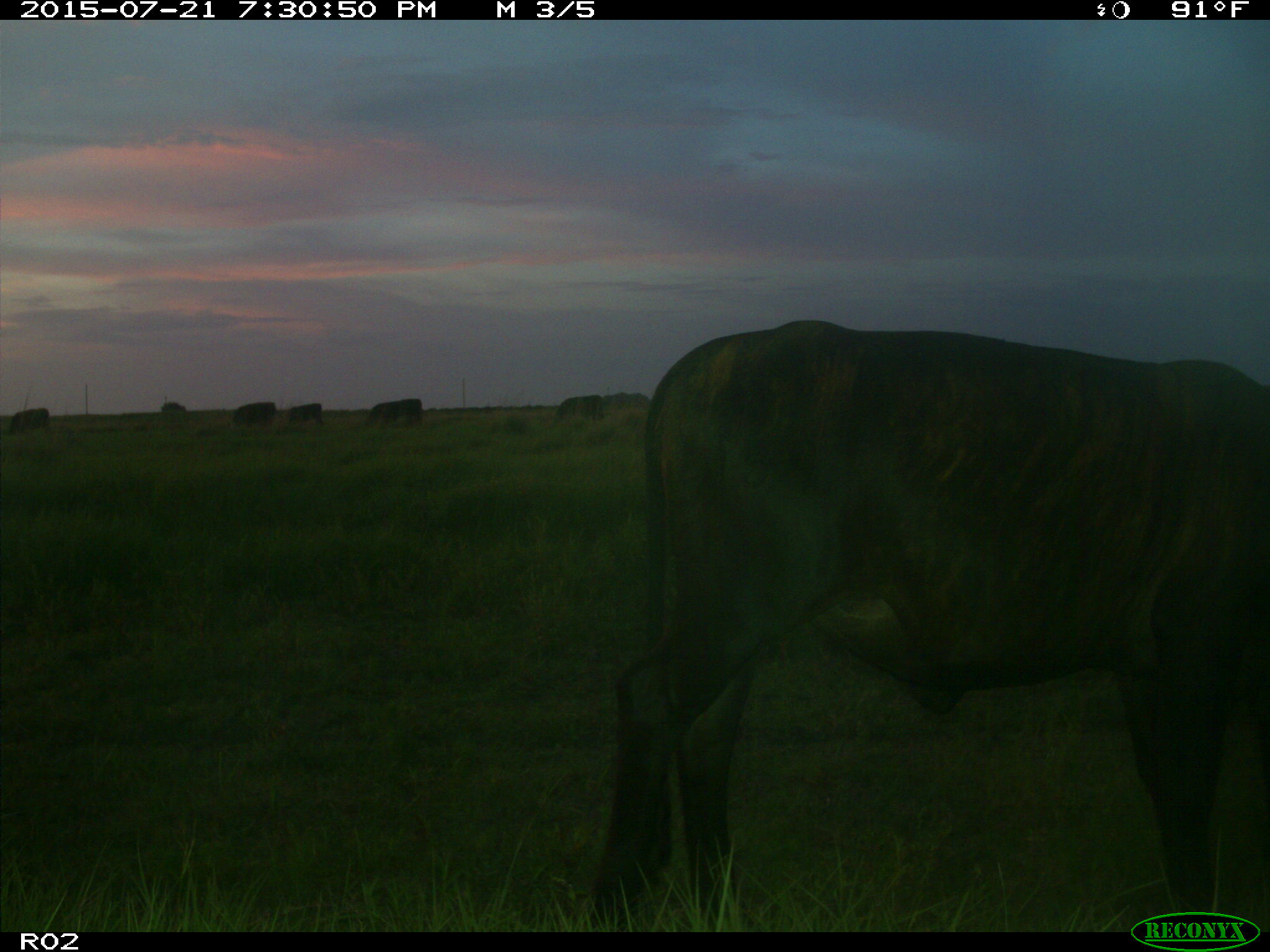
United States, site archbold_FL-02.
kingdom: Animalia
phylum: Chordata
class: Mammalia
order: Artiodactyla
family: Bovidae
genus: Bos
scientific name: Bos taurus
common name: domestic cow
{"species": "Bos taurus (domestic cow)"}